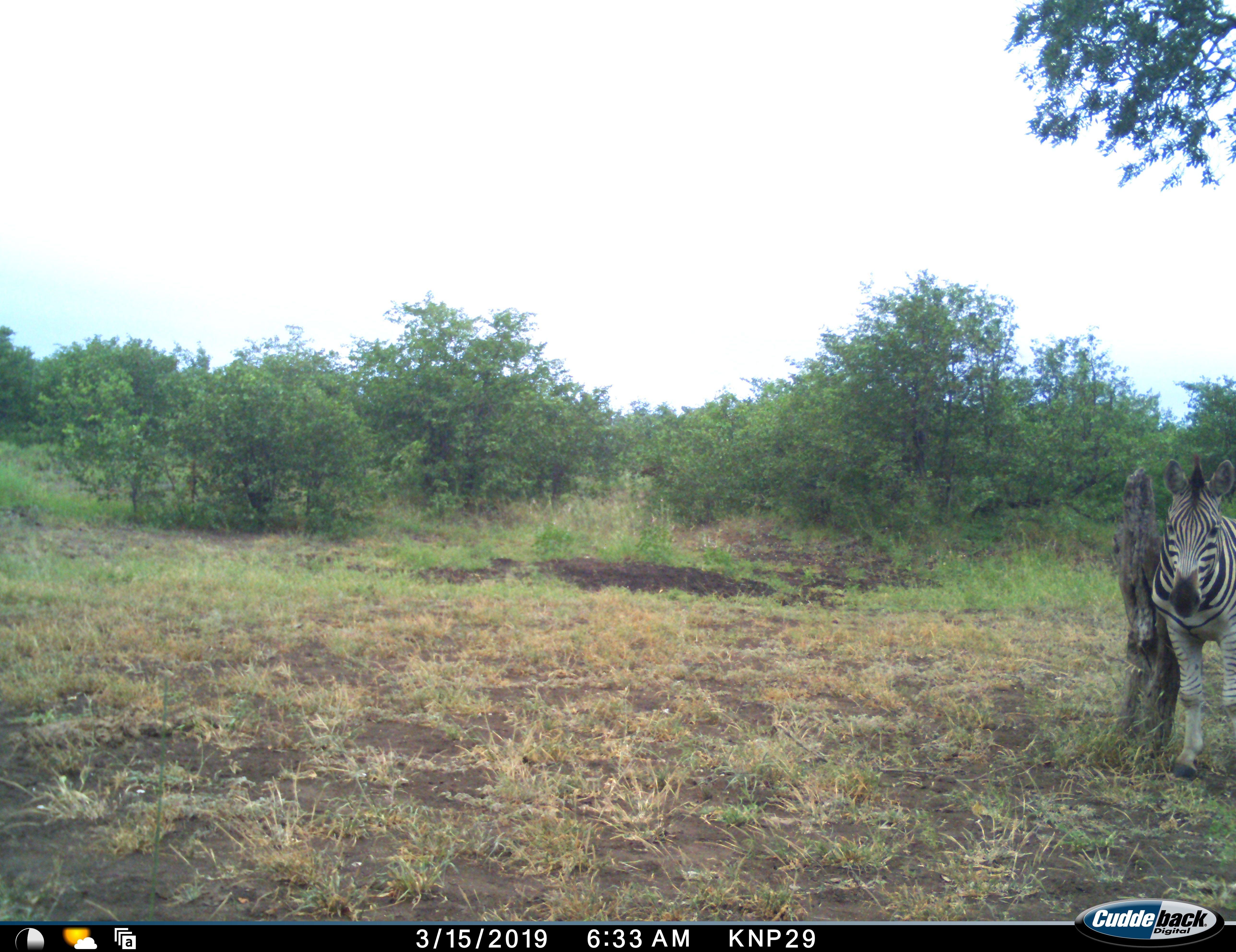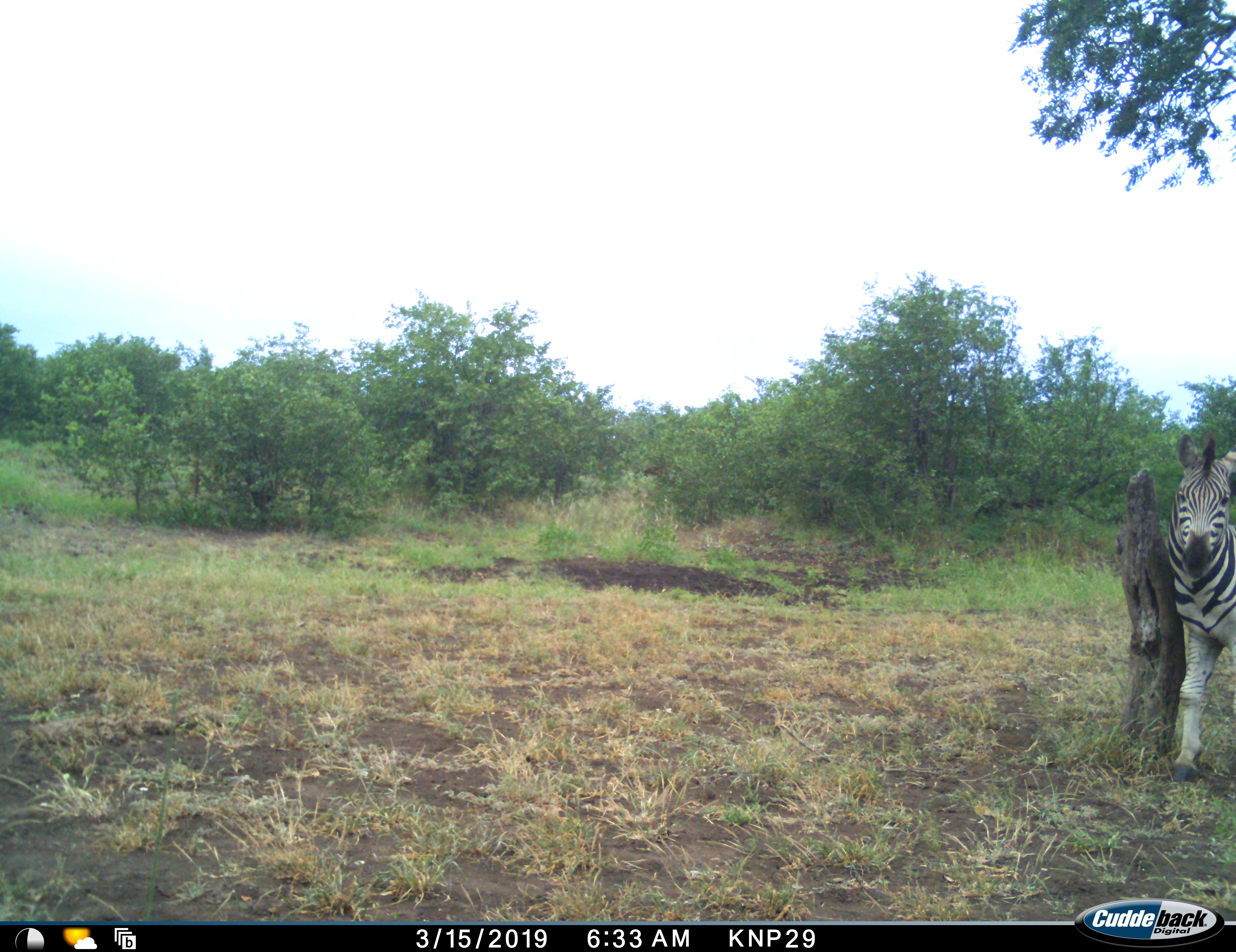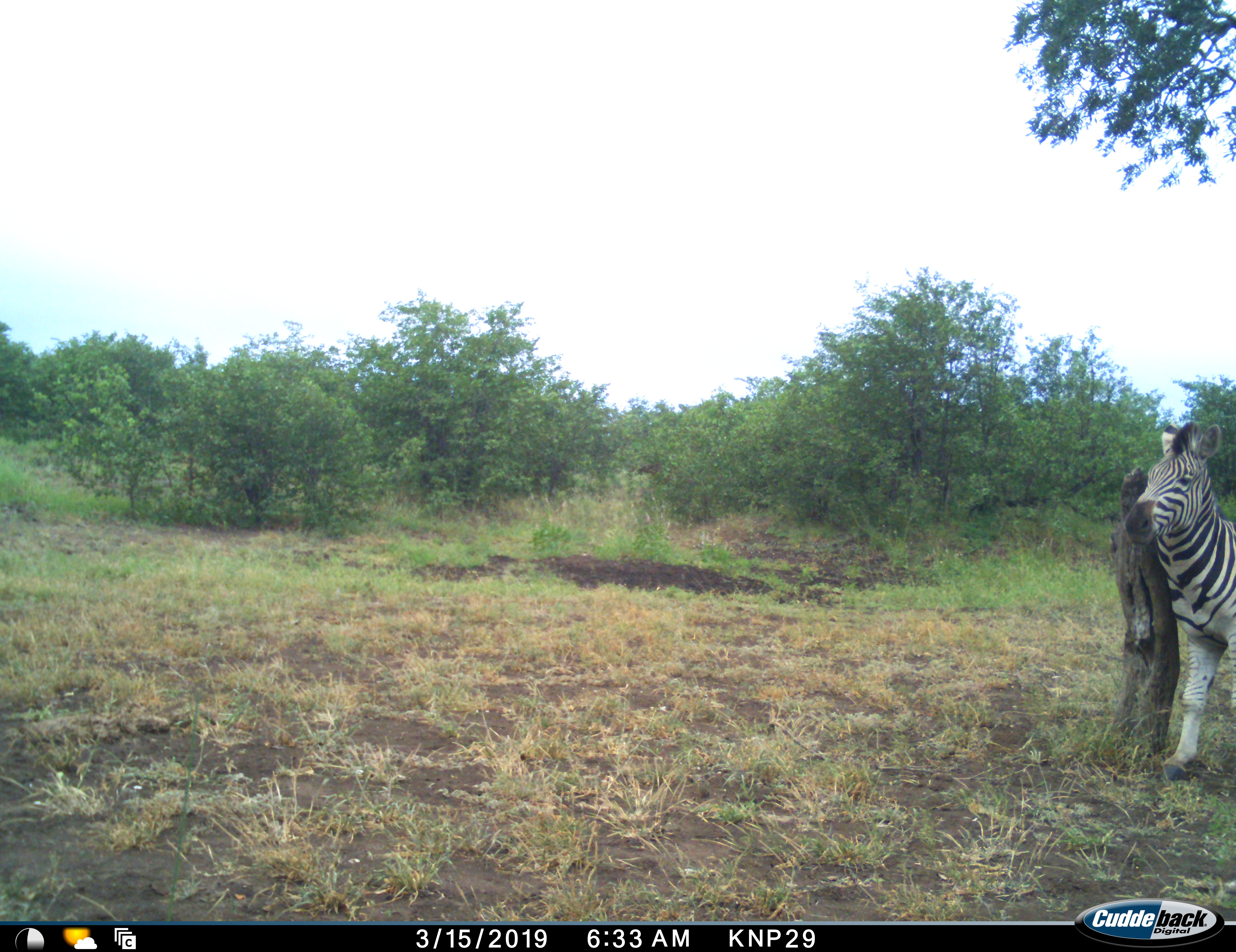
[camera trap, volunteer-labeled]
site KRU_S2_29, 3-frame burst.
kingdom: Animalia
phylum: Chordata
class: Mammalia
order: Perissodactyla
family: Equidae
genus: Equus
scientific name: Equus quagga burchellii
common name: burchell's zebra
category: zebraburchells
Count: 1.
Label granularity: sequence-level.